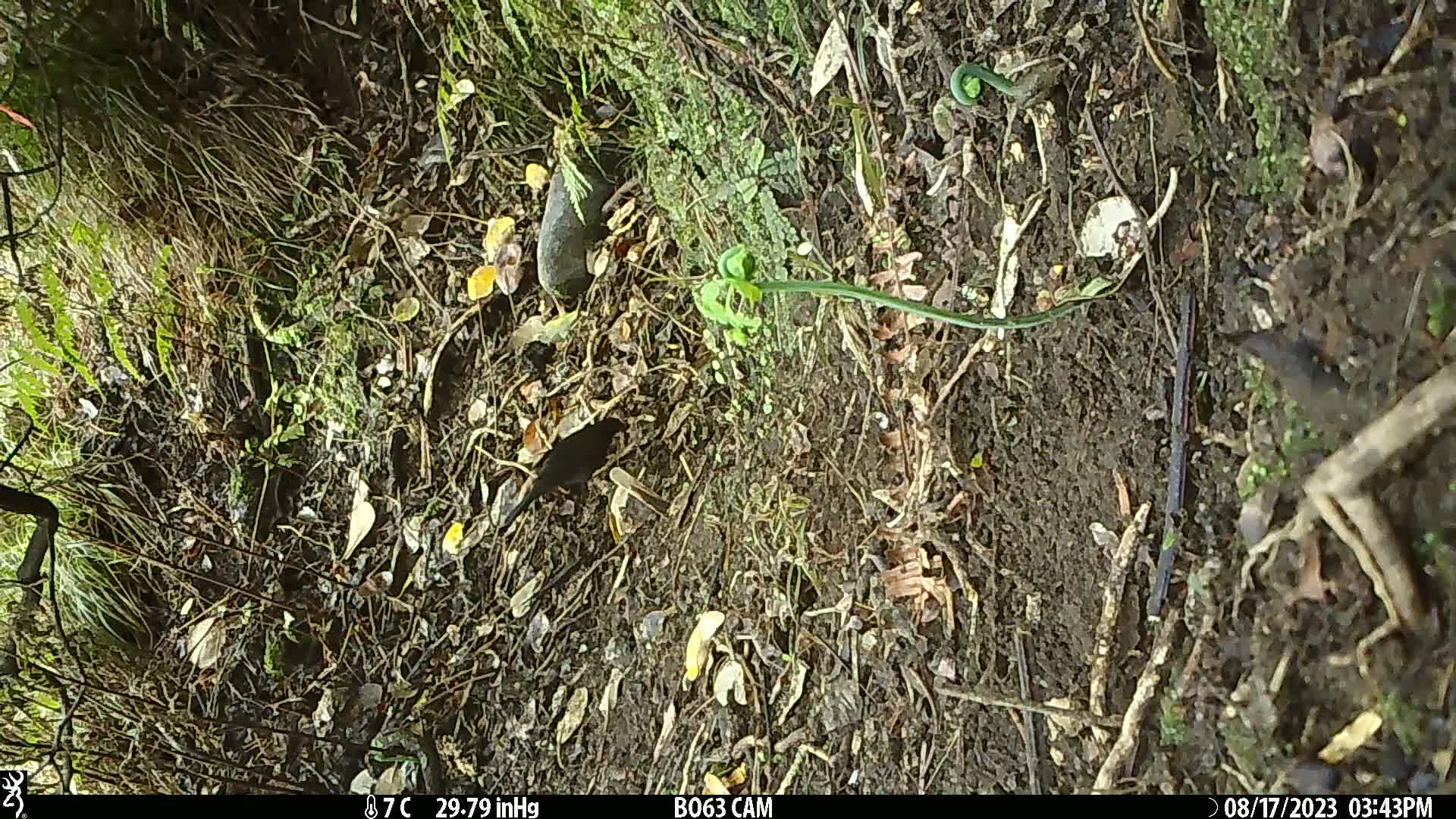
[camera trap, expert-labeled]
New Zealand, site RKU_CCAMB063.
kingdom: Animalia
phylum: Chordata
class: Aves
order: Passeriformes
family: Turdidae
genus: Turdus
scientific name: Turdus merula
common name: eurasian blackbird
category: blackbird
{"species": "blackbird (eurasian blackbird) (Turdus merula)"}